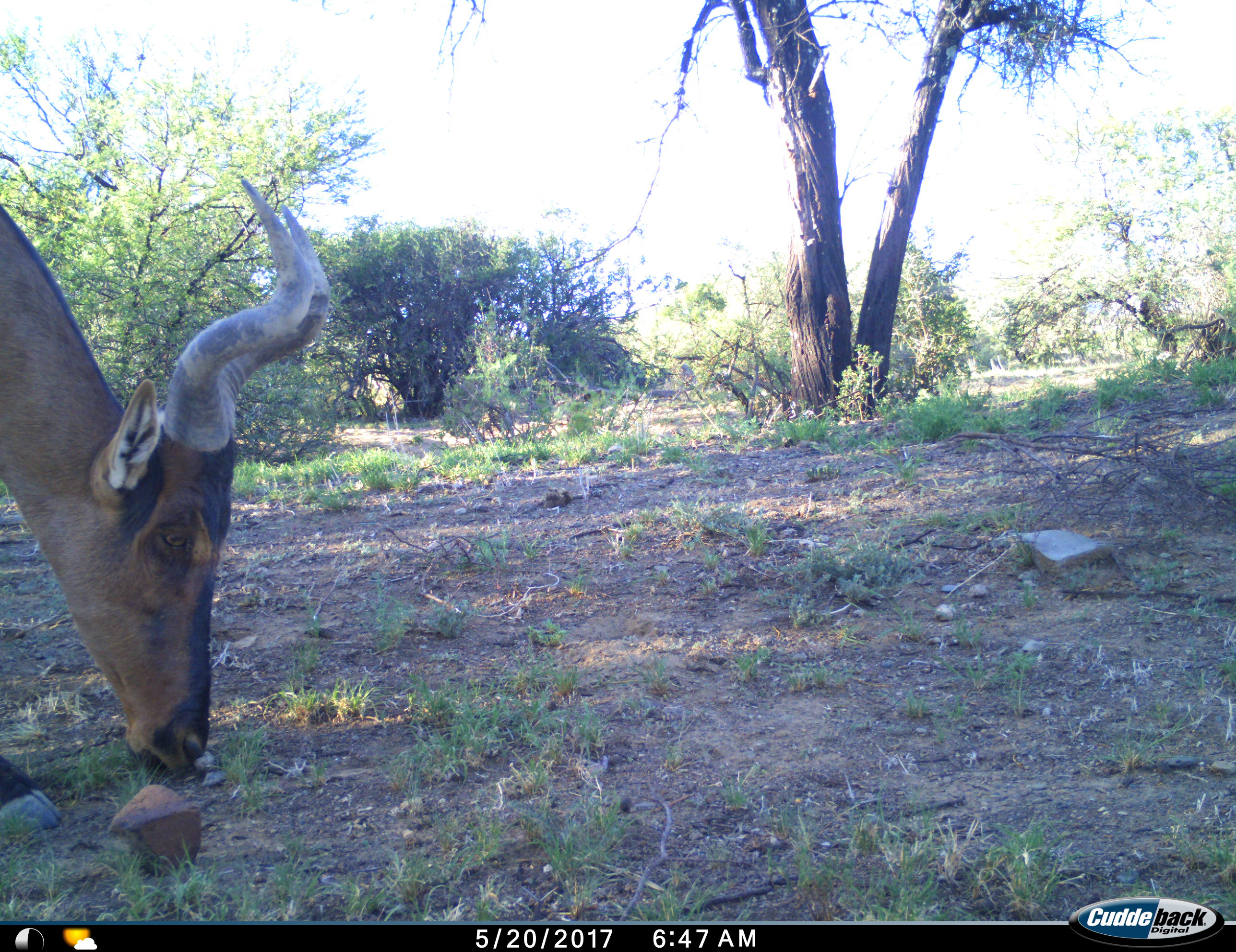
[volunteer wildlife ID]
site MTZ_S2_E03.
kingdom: Animalia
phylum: Chordata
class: Mammalia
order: Artiodactyla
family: Bovidae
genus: Alcelaphus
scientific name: Alcelaphus buselaphus caama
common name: red hartebeest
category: hartebeestred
Hartebeestred (red hartebeest) (Alcelaphus buselaphus caama), count 1. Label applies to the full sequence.